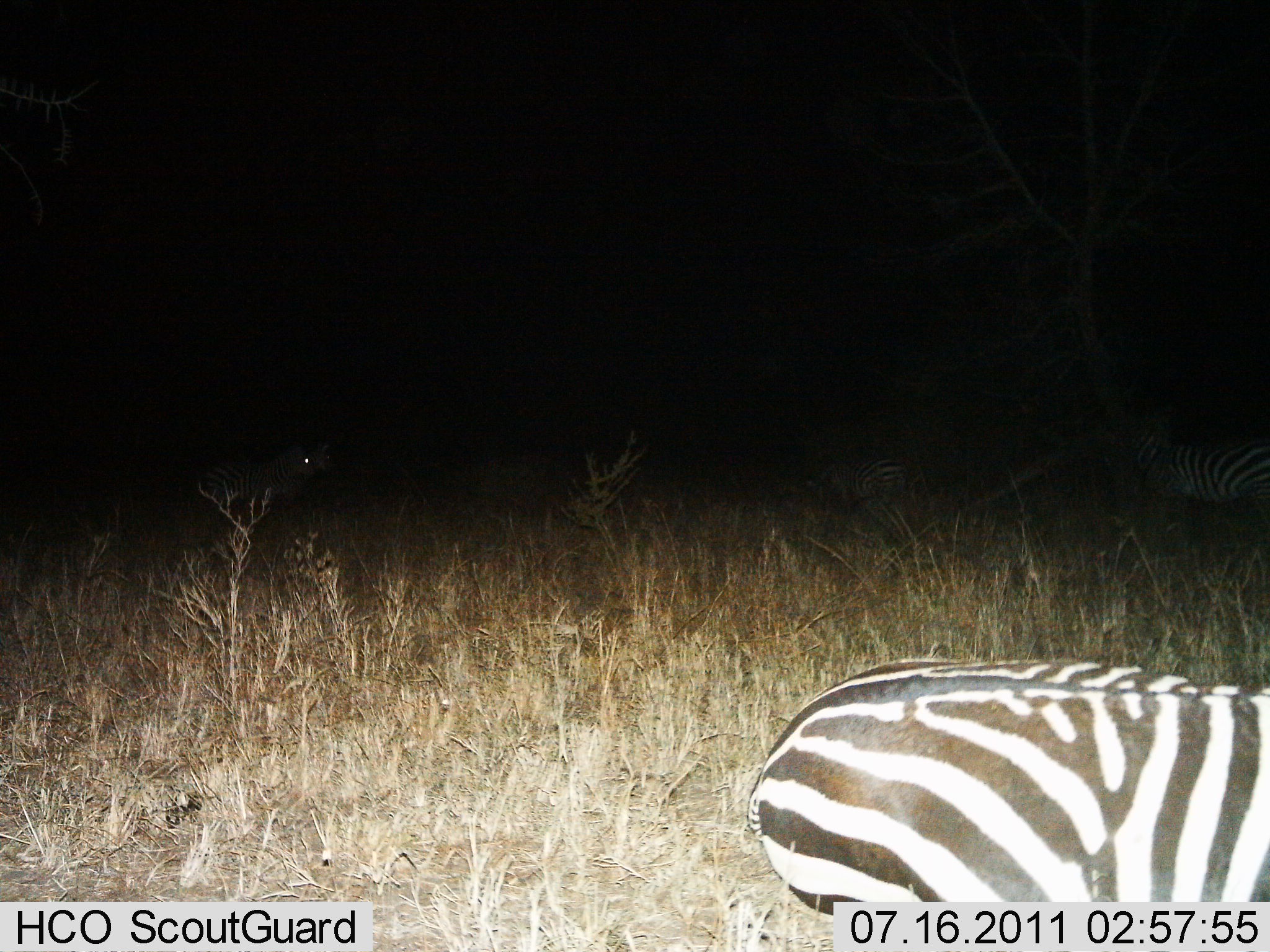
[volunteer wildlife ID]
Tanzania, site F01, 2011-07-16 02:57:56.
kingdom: Animalia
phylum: Chordata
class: Mammalia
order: Perissodactyla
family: Equidae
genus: Equus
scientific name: Equus quagga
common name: plains zebra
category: zebra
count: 4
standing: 60%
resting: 50%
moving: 20%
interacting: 0%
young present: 0%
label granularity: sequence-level